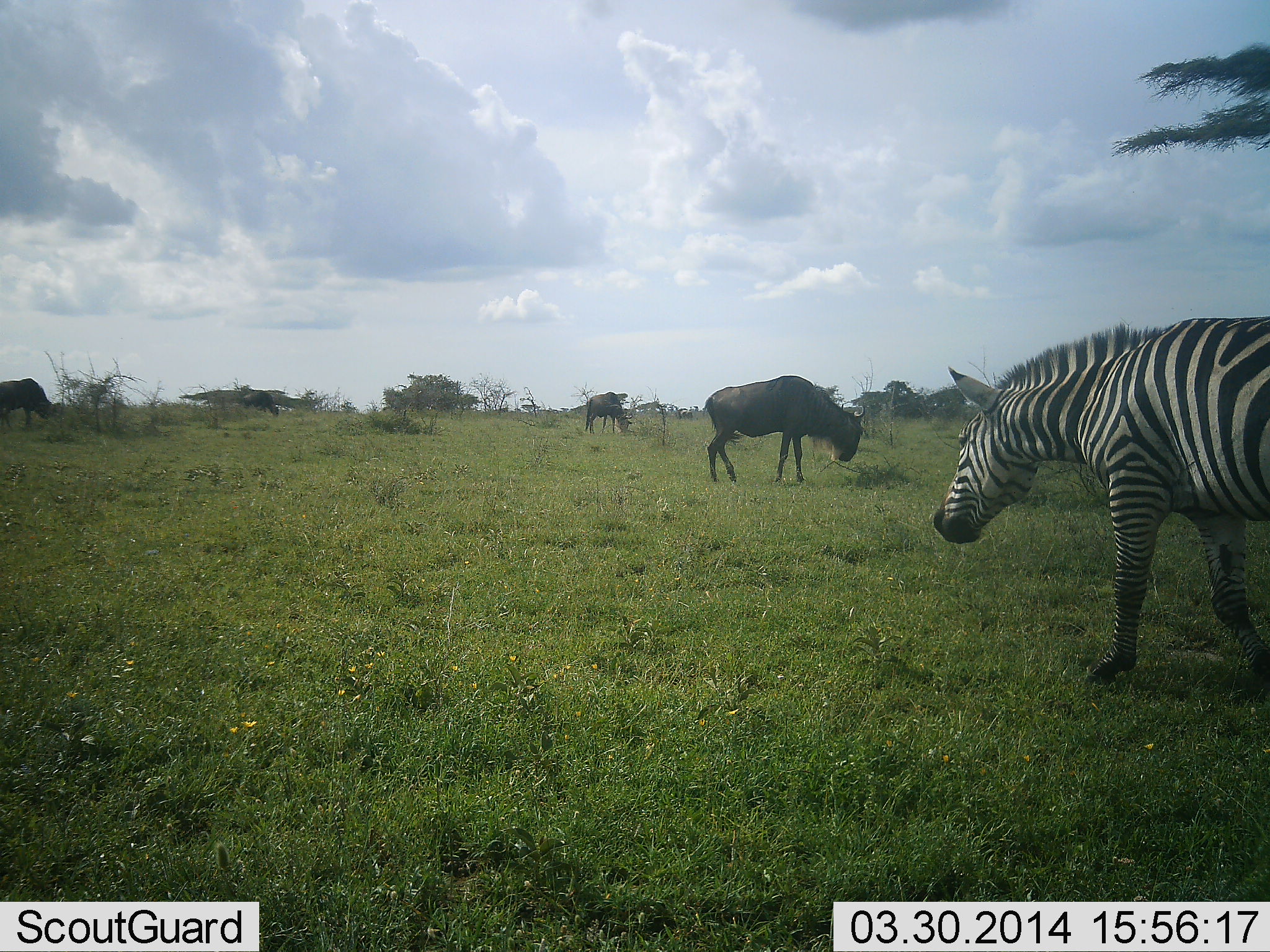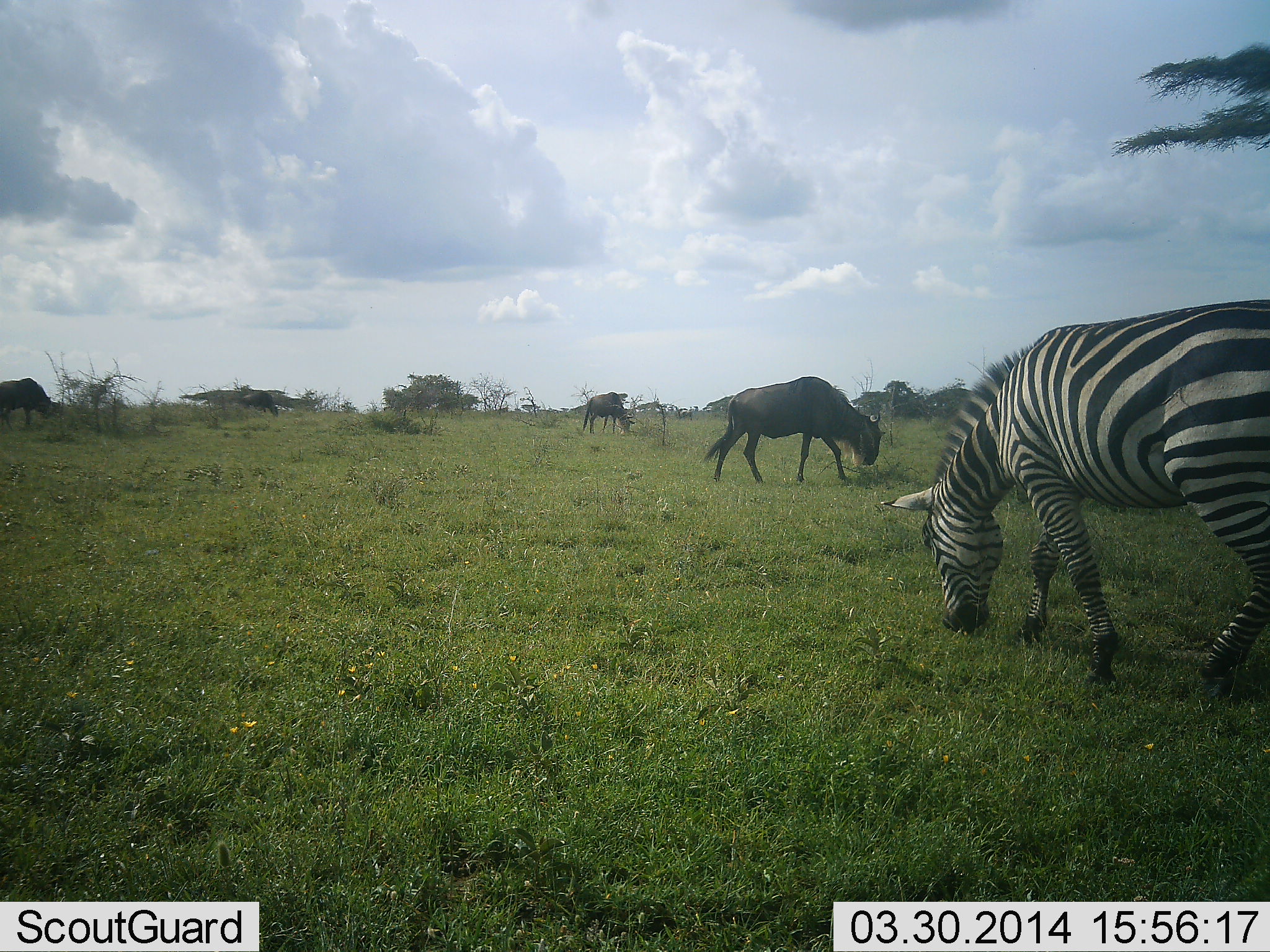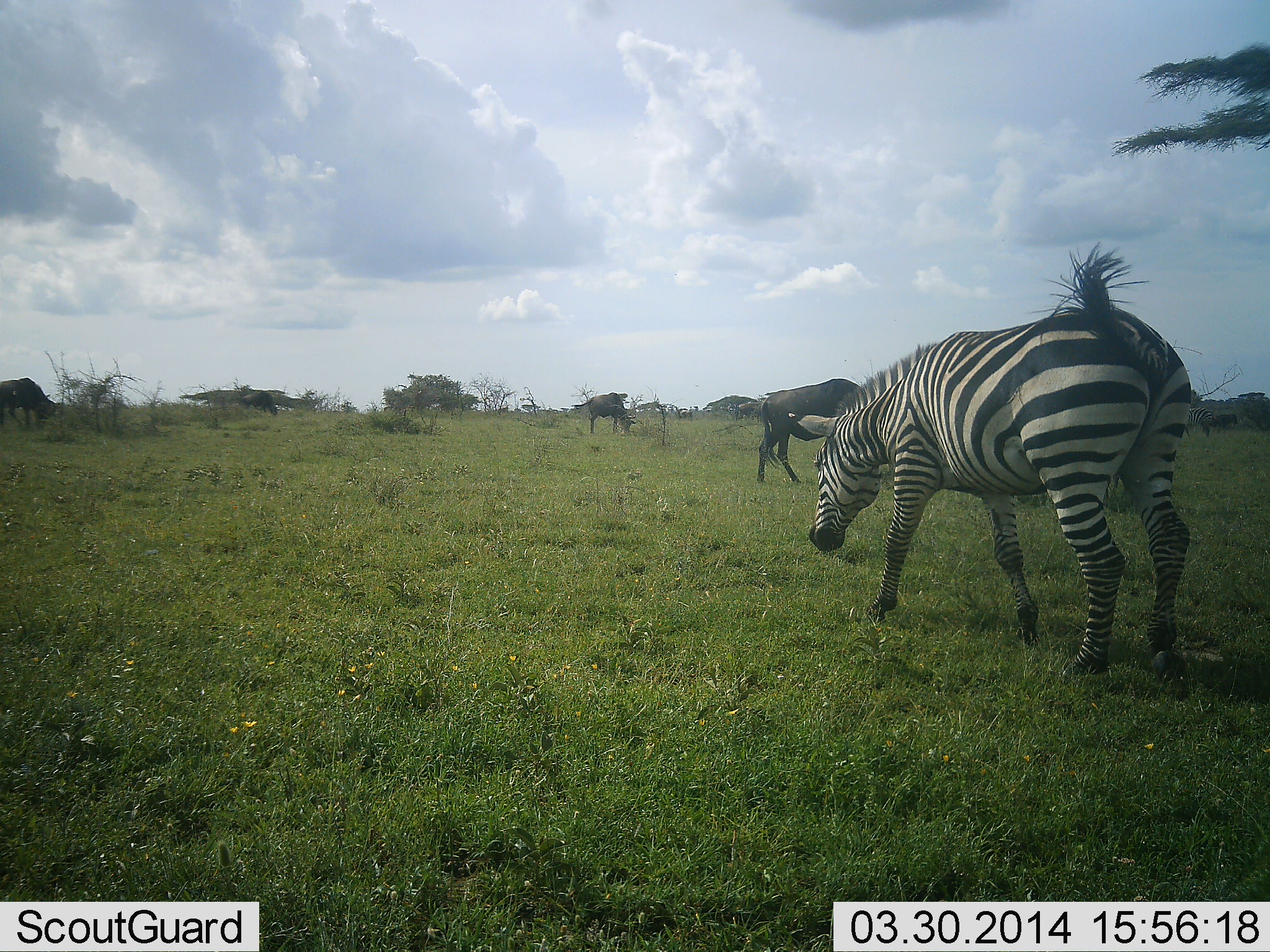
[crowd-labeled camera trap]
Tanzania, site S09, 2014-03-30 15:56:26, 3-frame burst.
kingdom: Animalia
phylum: Chordata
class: Mammalia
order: Artiodactyla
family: Bovidae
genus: Connochaetes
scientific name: Connochaetes taurinus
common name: blue wildebeest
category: wildebeest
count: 3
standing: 30%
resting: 0%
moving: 20%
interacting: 0%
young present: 0%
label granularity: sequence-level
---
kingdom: Animalia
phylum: Chordata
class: Mammalia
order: Perissodactyla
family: Equidae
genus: Equus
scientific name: Equus quagga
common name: plains zebra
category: zebra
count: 1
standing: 10%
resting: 0%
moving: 30%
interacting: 0%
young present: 0%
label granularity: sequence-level